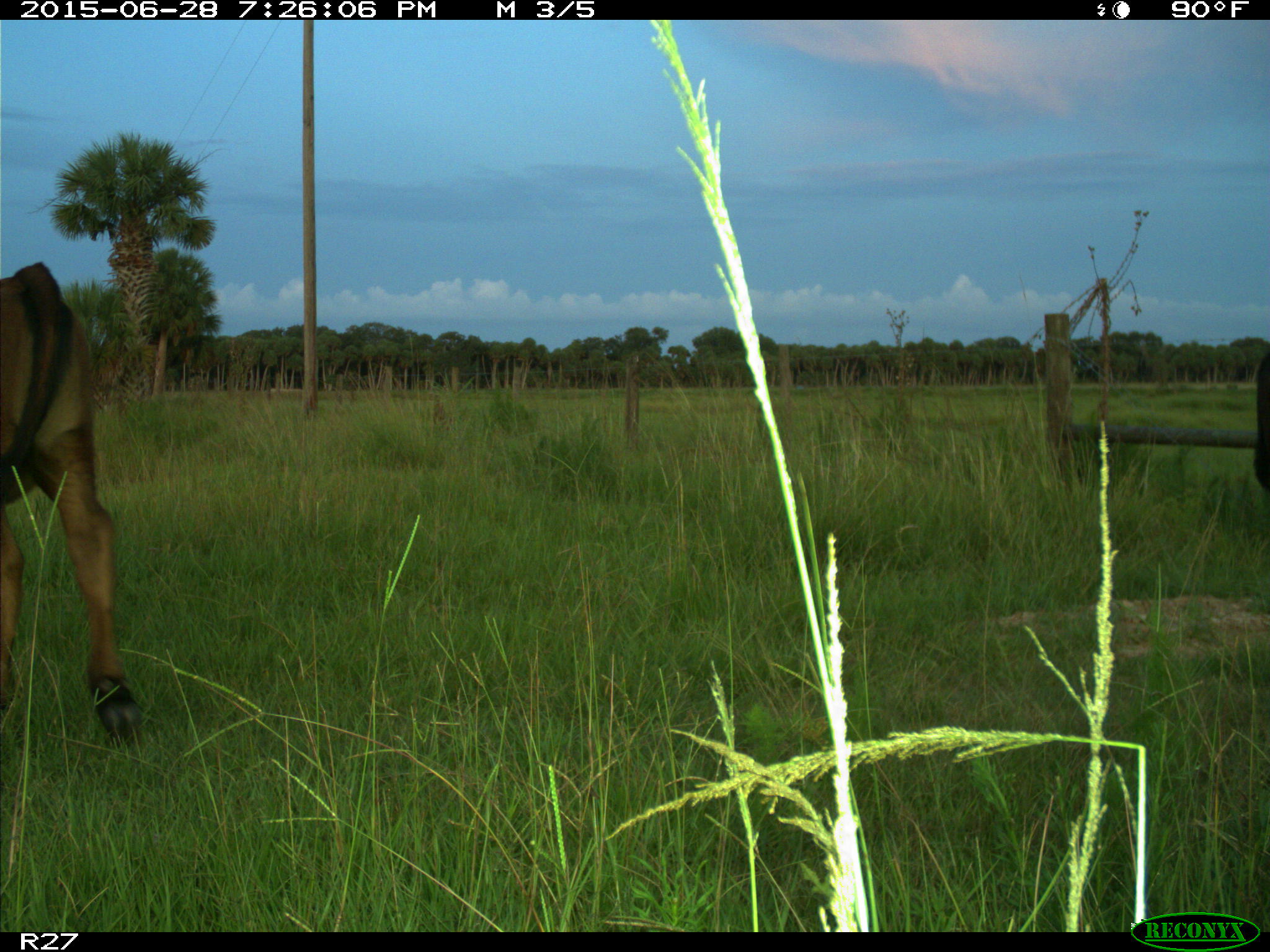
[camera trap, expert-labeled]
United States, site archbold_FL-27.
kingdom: Animalia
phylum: Chordata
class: Mammalia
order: Artiodactyla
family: Bovidae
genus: Bos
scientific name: Bos taurus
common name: domestic cow